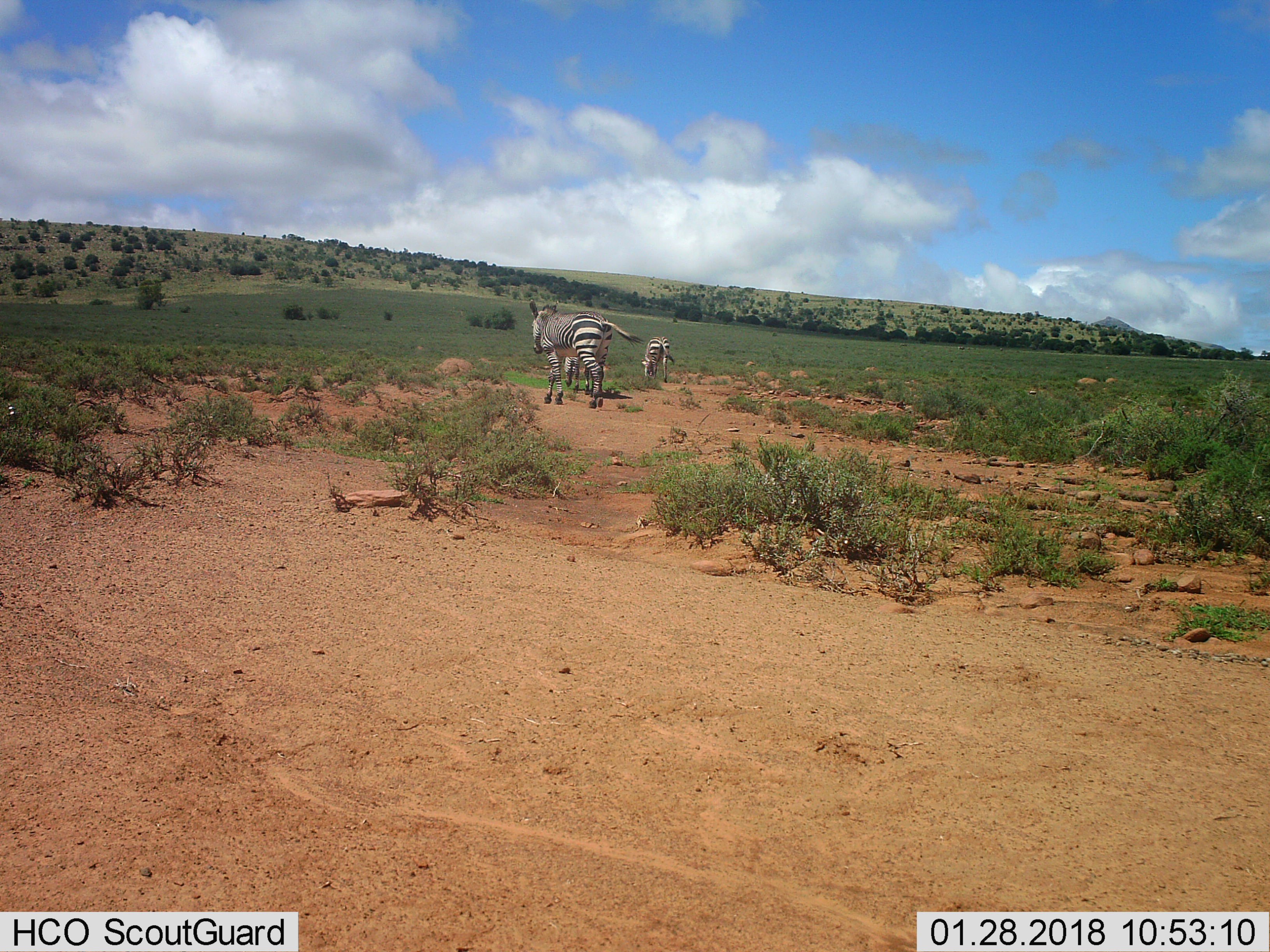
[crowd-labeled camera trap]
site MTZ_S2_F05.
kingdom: Animalia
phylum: Chordata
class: Mammalia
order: Perissodactyla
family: Equidae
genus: Equus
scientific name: Equus zebra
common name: mountain zebra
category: zebramountain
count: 3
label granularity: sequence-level